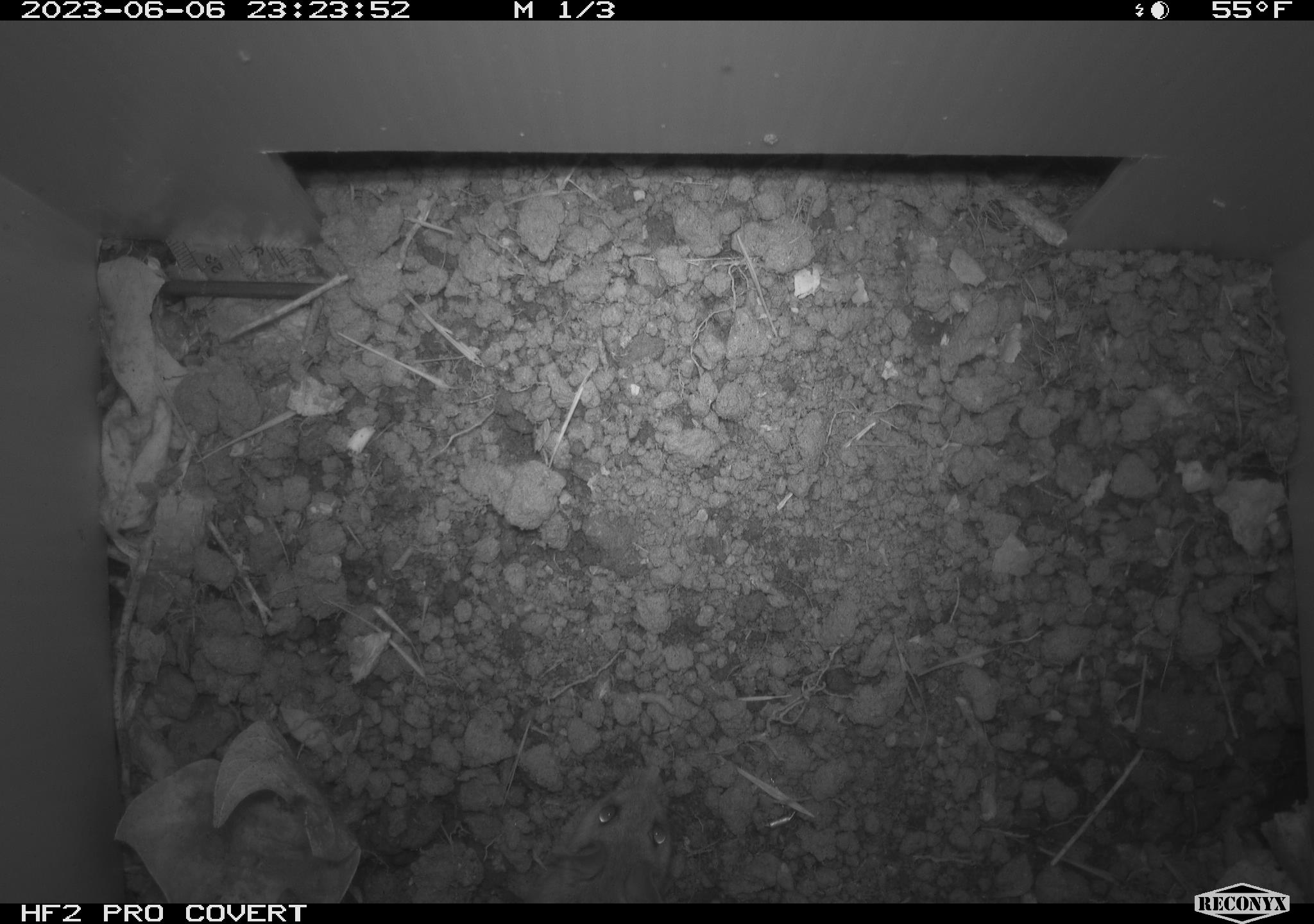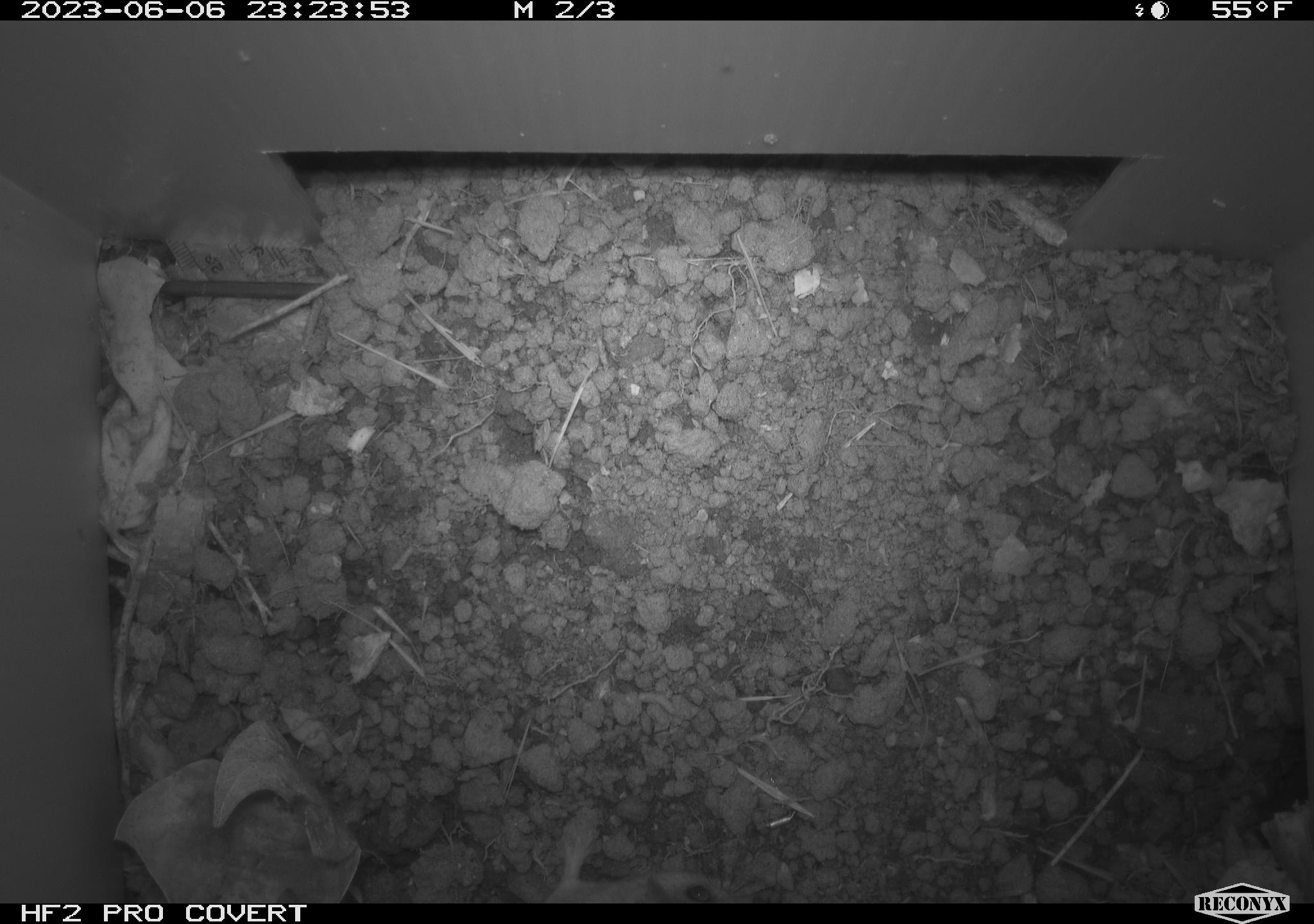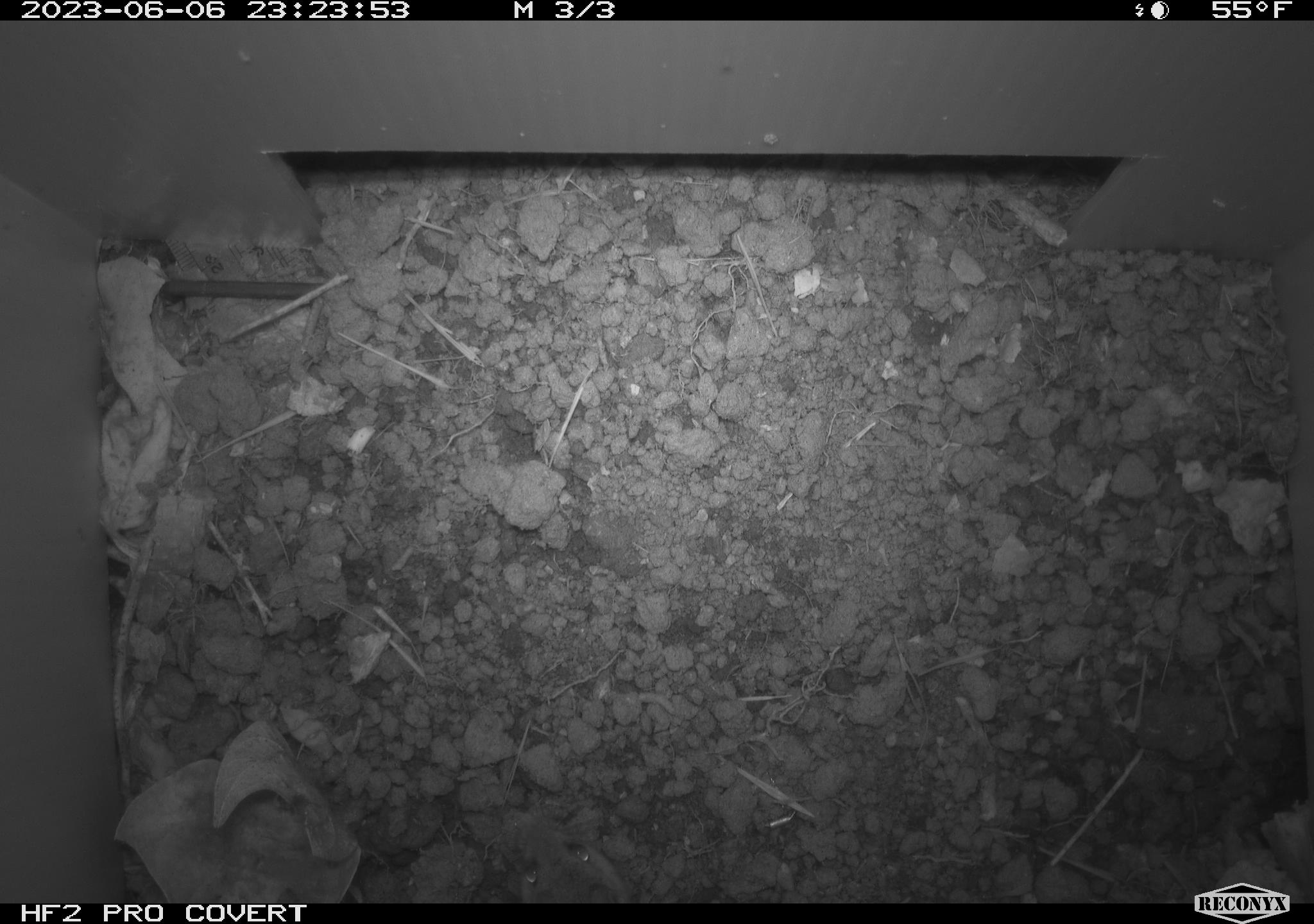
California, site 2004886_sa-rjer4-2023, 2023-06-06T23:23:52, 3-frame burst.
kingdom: Animalia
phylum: Chordata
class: Mammalia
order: Rodentia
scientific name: Rodentia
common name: mouse species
Mouse species (Rodentia).